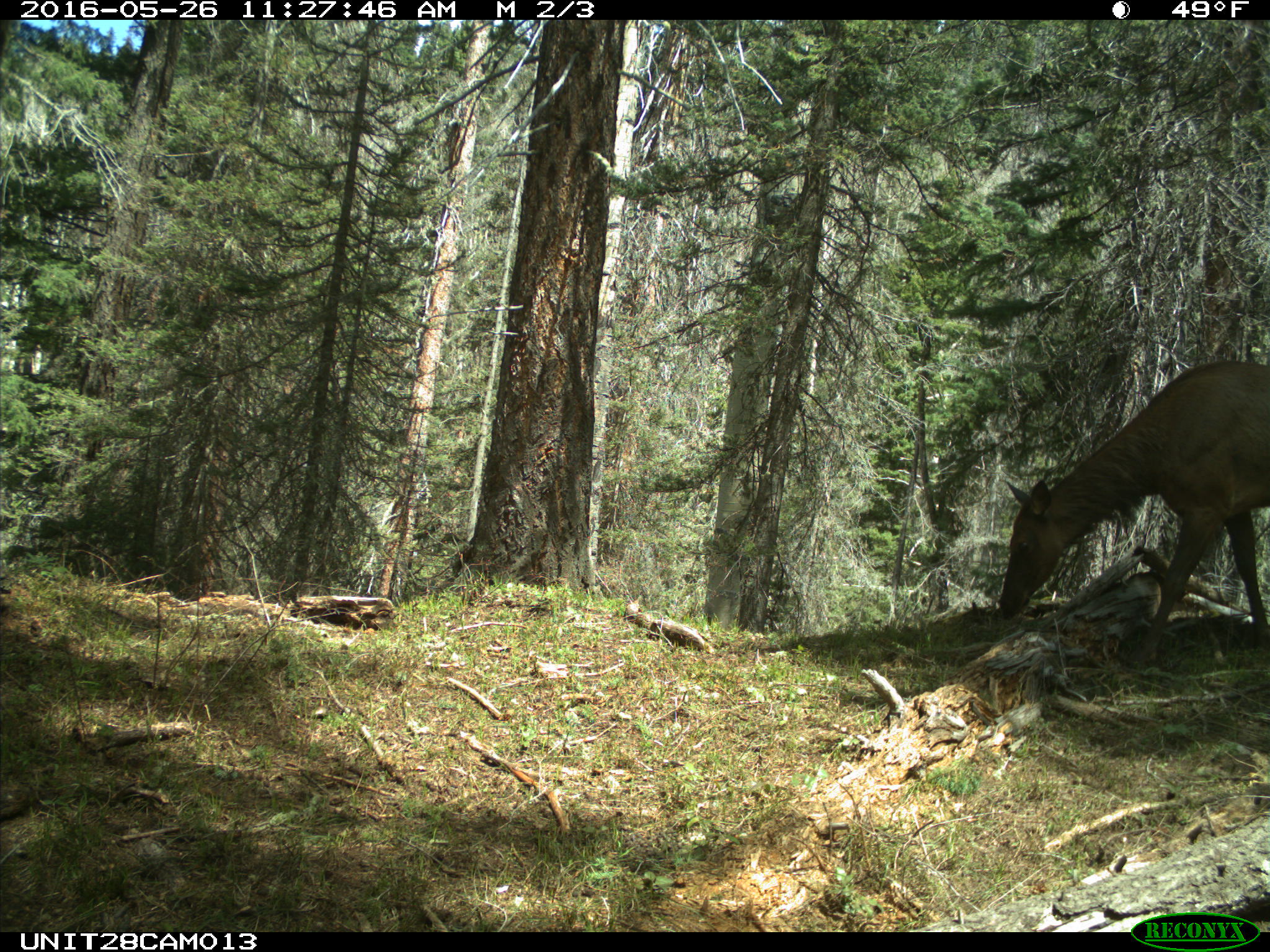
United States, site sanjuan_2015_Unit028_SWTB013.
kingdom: Animalia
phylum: Chordata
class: Mammalia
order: Artiodactyla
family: Cervidae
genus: Cervus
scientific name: Cervus elaphus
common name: red deer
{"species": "Cervus elaphus (red deer)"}